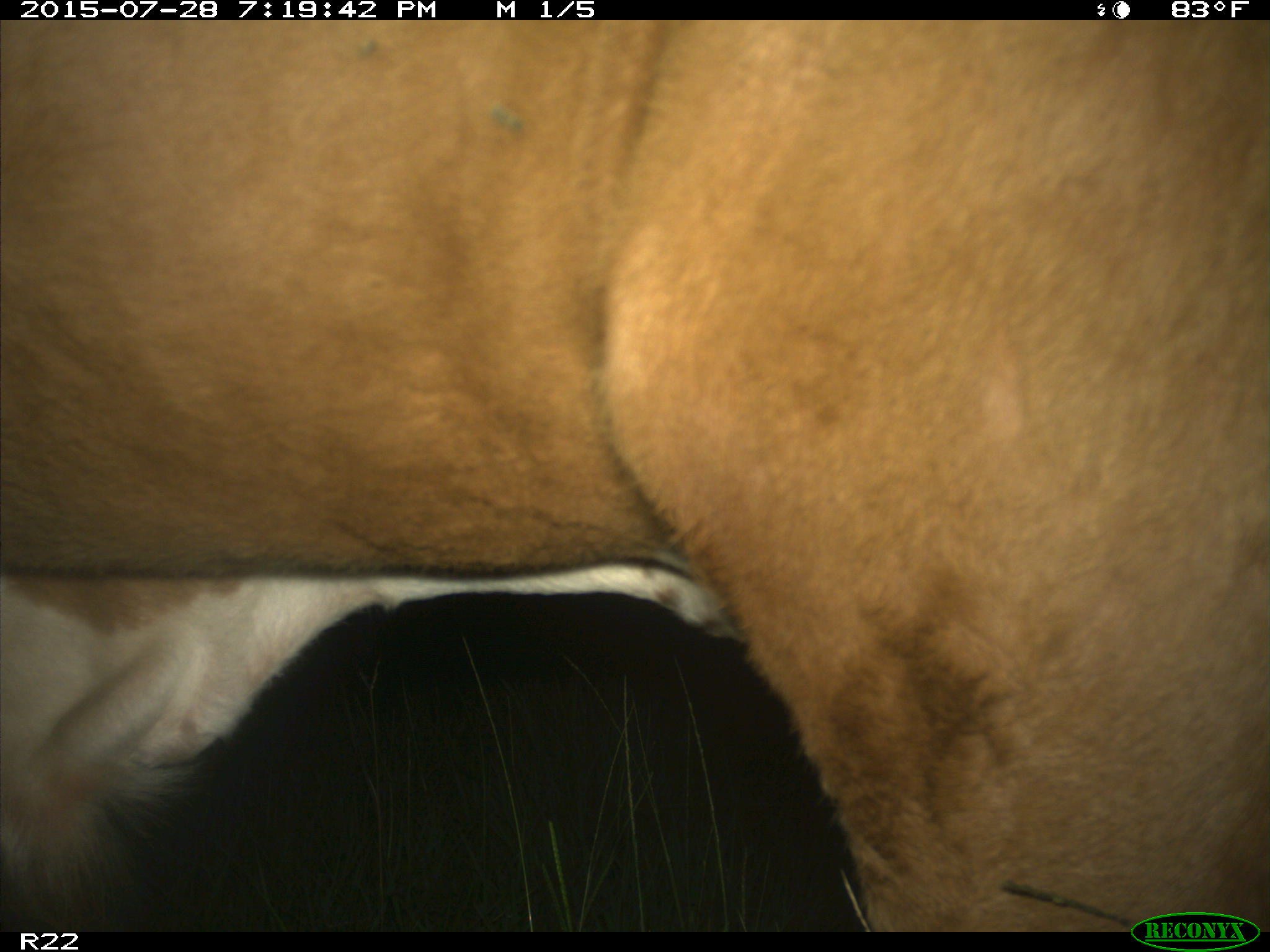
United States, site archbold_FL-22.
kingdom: Animalia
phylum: Chordata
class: Mammalia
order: Artiodactyla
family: Bovidae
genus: Bos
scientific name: Bos taurus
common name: domestic cow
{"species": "Bos taurus (domestic cow)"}